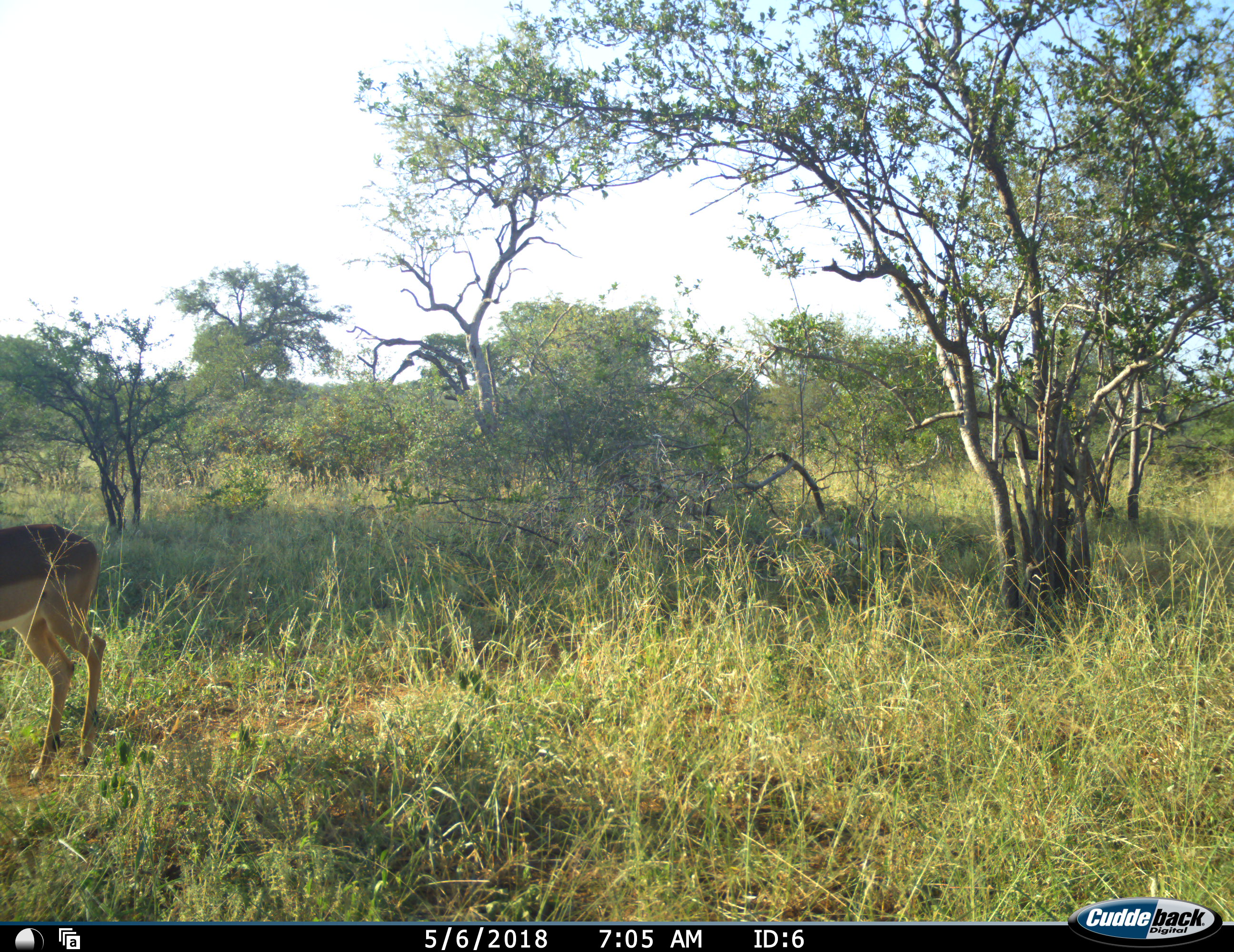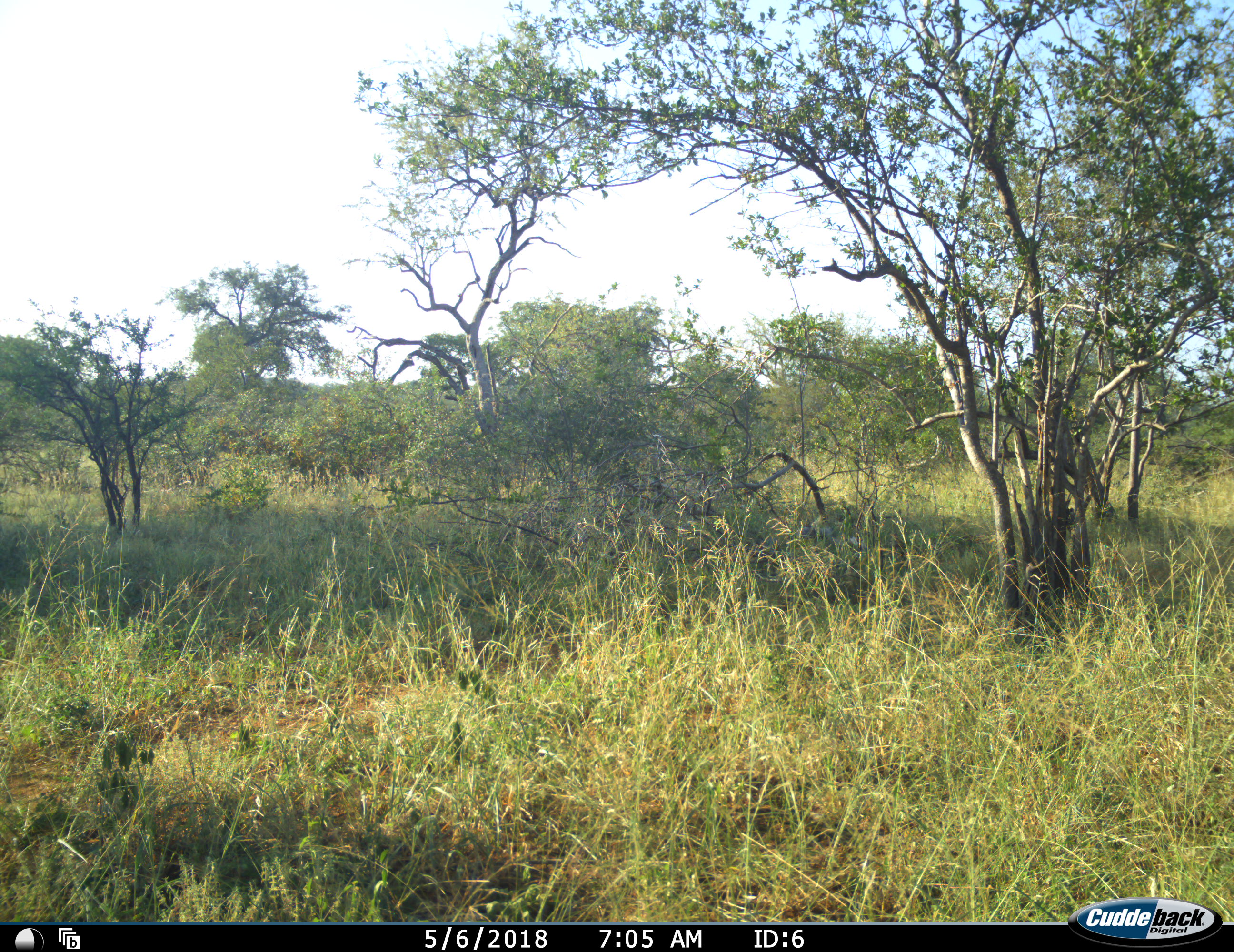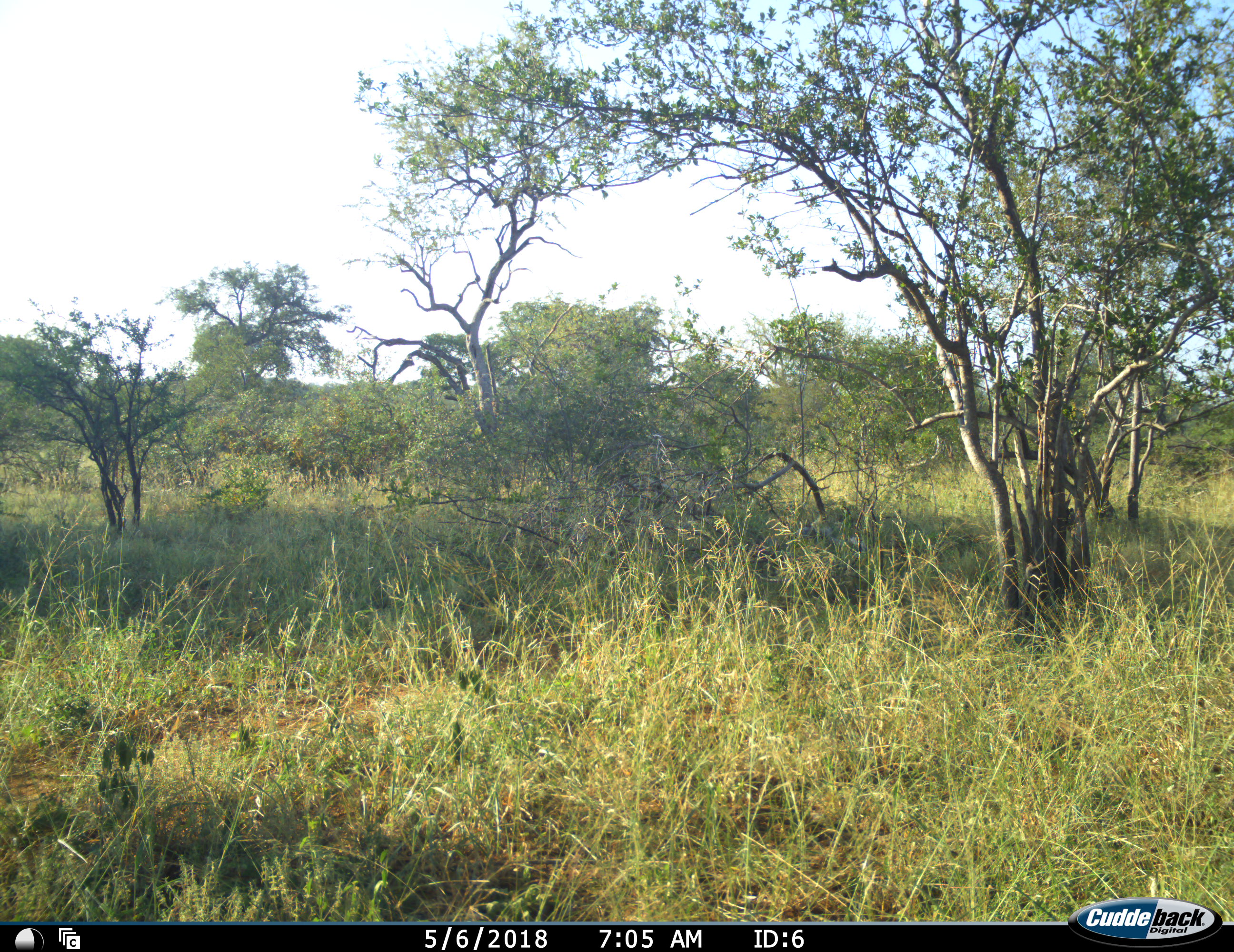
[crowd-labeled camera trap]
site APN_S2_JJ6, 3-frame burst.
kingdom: Animalia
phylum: Chordata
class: Mammalia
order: Artiodactyla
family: Bovidae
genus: Aepyceros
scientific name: Aepyceros melampus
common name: impala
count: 1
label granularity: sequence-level